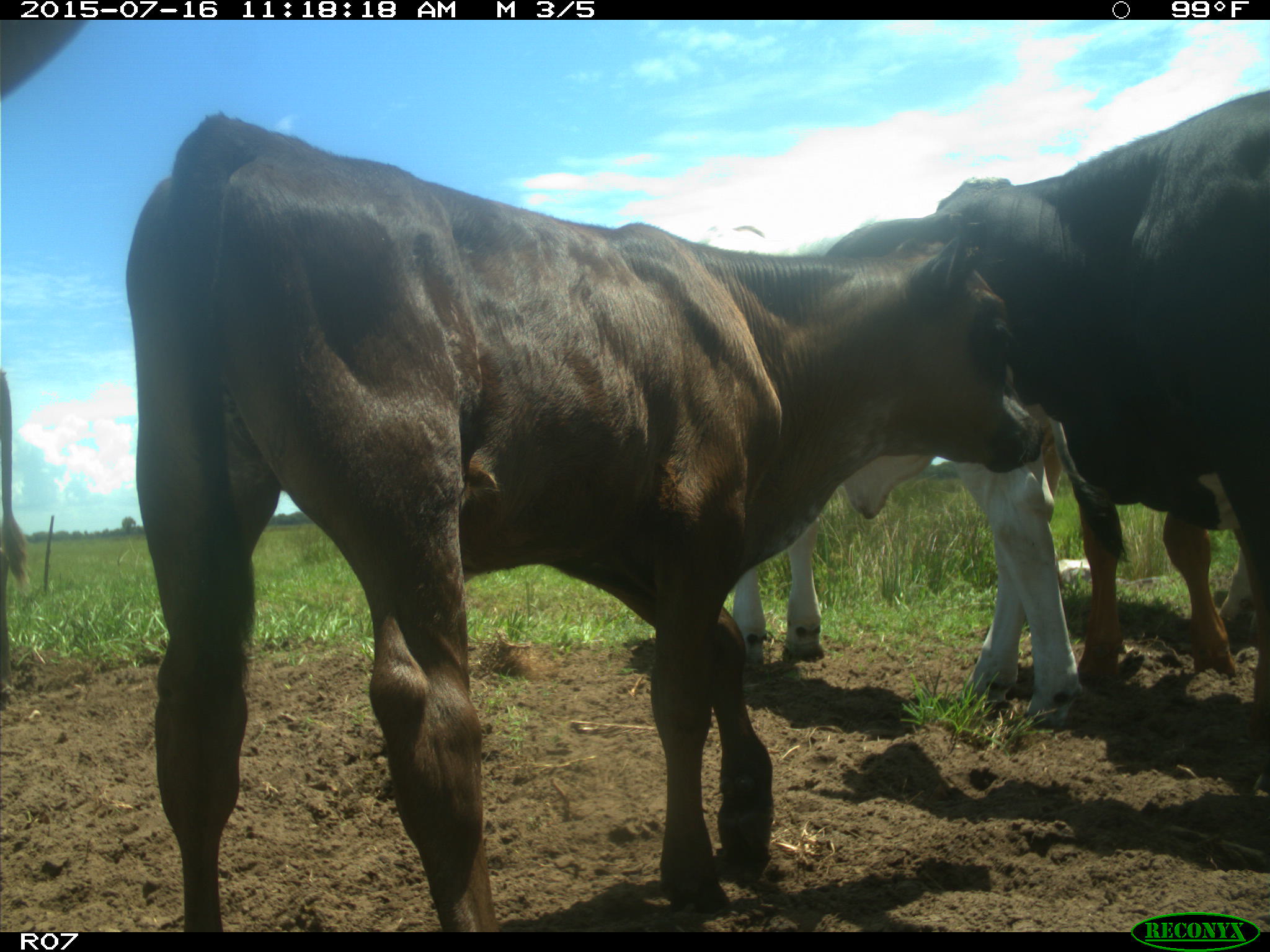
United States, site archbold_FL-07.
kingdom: Animalia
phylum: Chordata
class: Mammalia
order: Artiodactyla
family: Bovidae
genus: Bos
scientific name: Bos taurus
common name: domestic cow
Bos taurus (domestic cow).